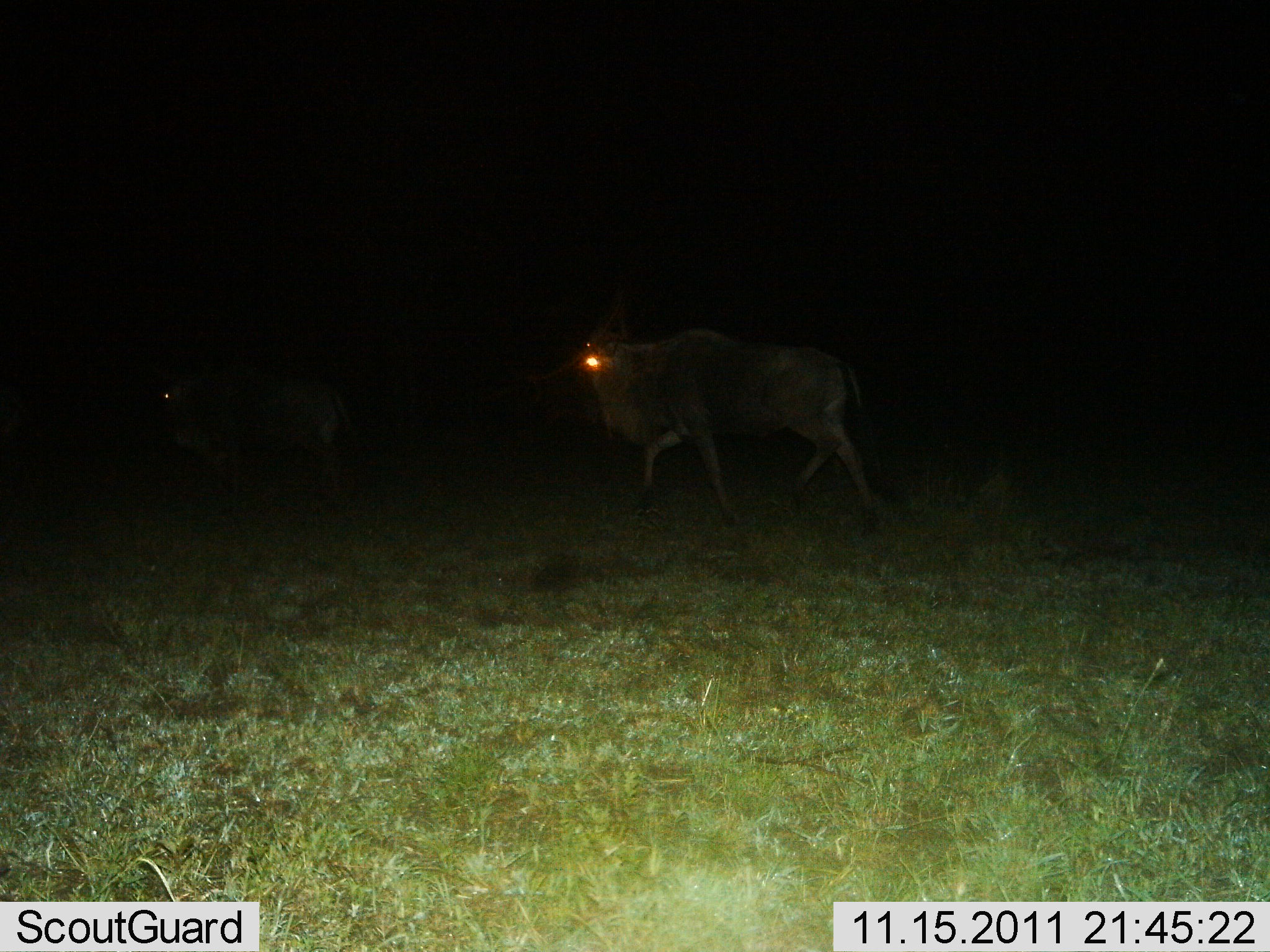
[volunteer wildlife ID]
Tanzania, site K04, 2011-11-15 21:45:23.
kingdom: Animalia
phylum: Chordata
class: Mammalia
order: Artiodactyla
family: Bovidae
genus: Connochaetes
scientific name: Connochaetes taurinus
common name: blue wildebeest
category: wildebeest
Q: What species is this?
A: Wildebeest (blue wildebeest) (Connochaetes taurinus).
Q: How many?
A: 2.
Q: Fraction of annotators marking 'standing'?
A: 0%.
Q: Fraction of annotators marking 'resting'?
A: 0%.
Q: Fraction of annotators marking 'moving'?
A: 100%.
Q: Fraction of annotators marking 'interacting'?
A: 0%.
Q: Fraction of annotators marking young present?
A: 0%.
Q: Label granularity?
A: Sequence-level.